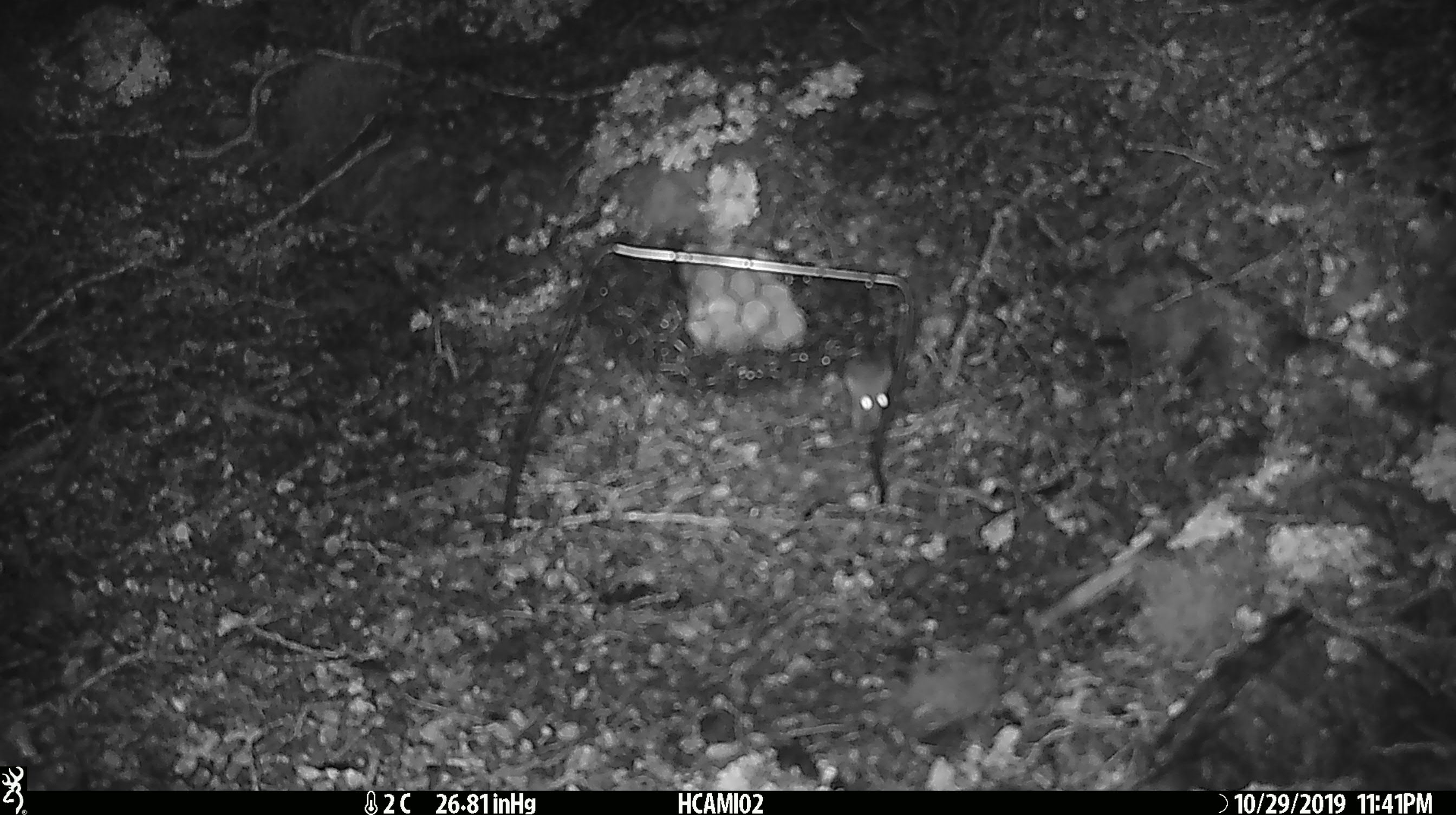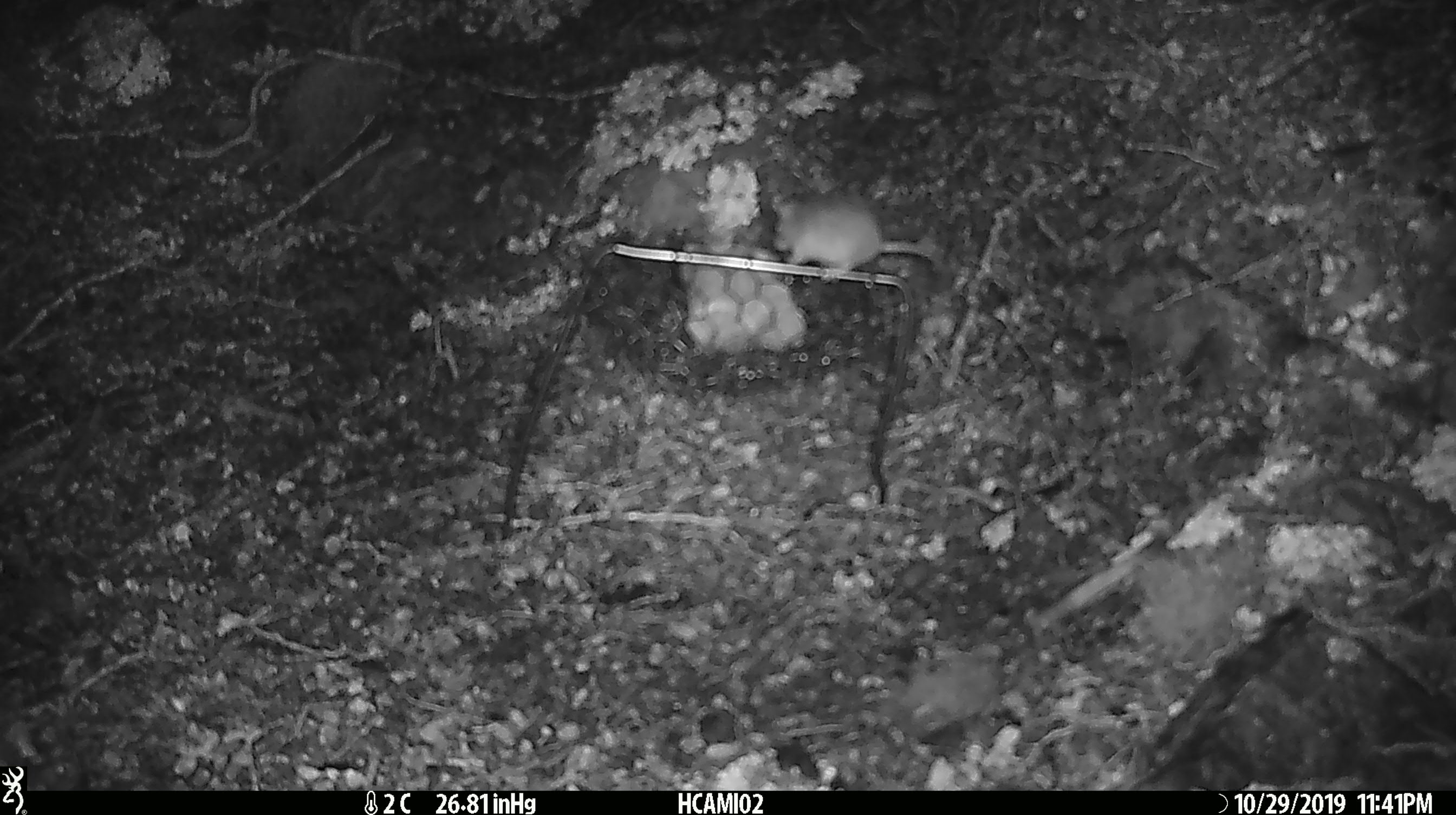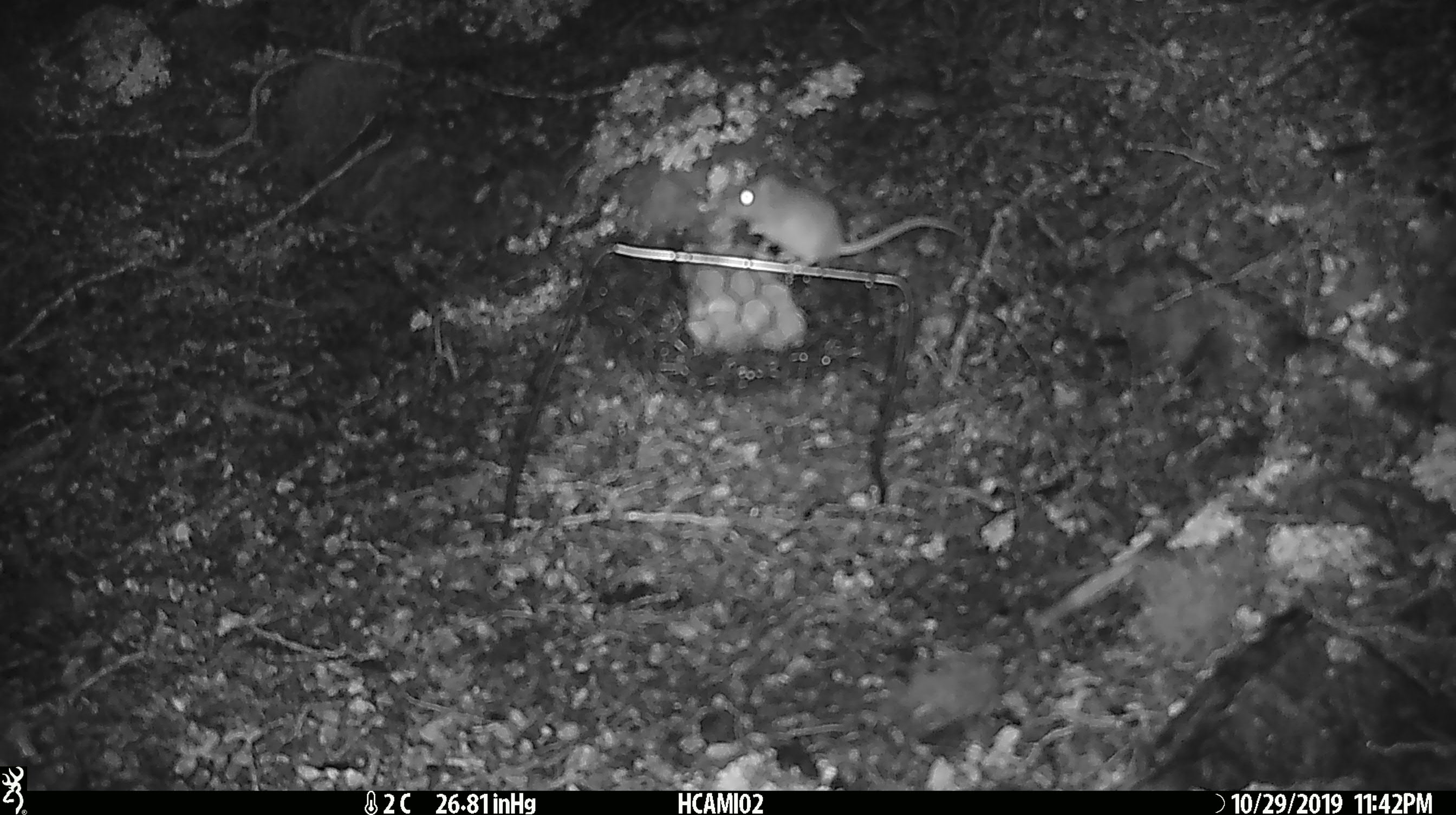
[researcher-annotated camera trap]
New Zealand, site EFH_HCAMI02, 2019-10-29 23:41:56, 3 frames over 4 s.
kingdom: Animalia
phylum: Chordata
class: Mammalia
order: Rodentia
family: Muridae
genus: Mus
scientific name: Mus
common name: mouse